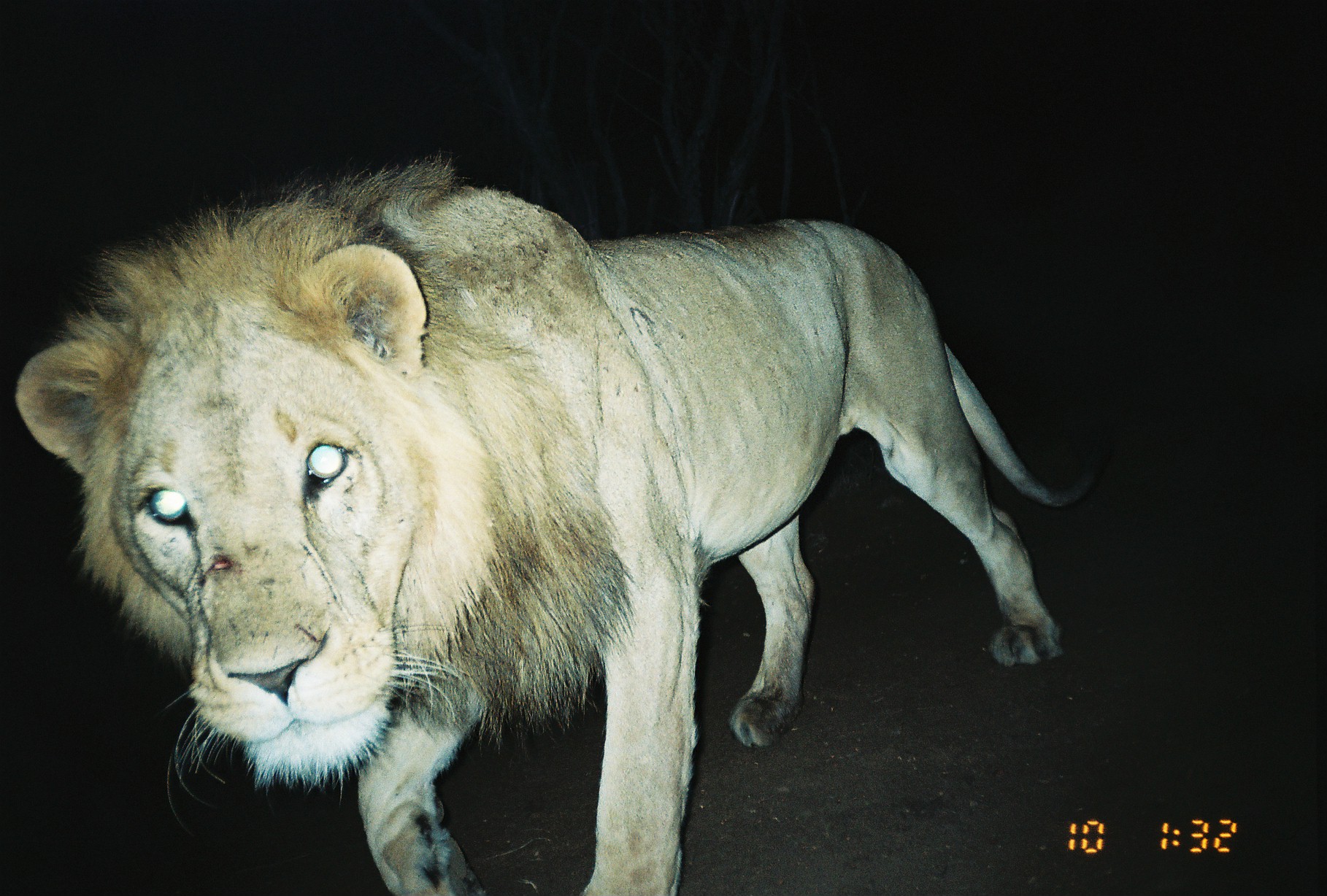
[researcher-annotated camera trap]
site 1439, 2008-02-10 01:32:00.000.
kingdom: Animalia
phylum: Chordata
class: Mammalia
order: Carnivora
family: Felidae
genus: Panthera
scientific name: Panthera leo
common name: lion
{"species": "Panthera leo (lion)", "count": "1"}